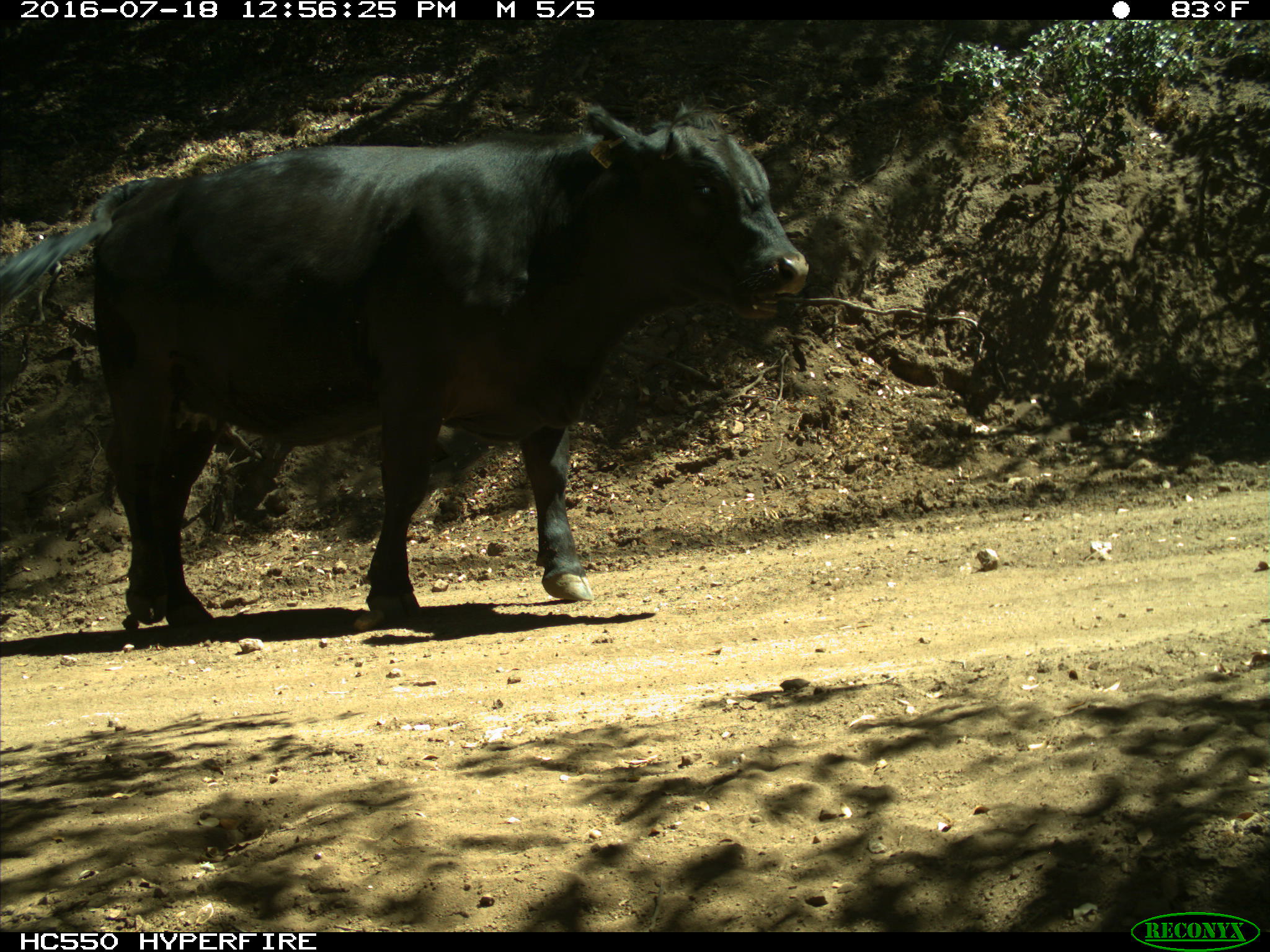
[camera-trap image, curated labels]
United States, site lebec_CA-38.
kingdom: Animalia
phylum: Chordata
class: Mammalia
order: Artiodactyla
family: Bovidae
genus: Bos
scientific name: Bos taurus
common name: domestic cow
Bos taurus (domestic cow).